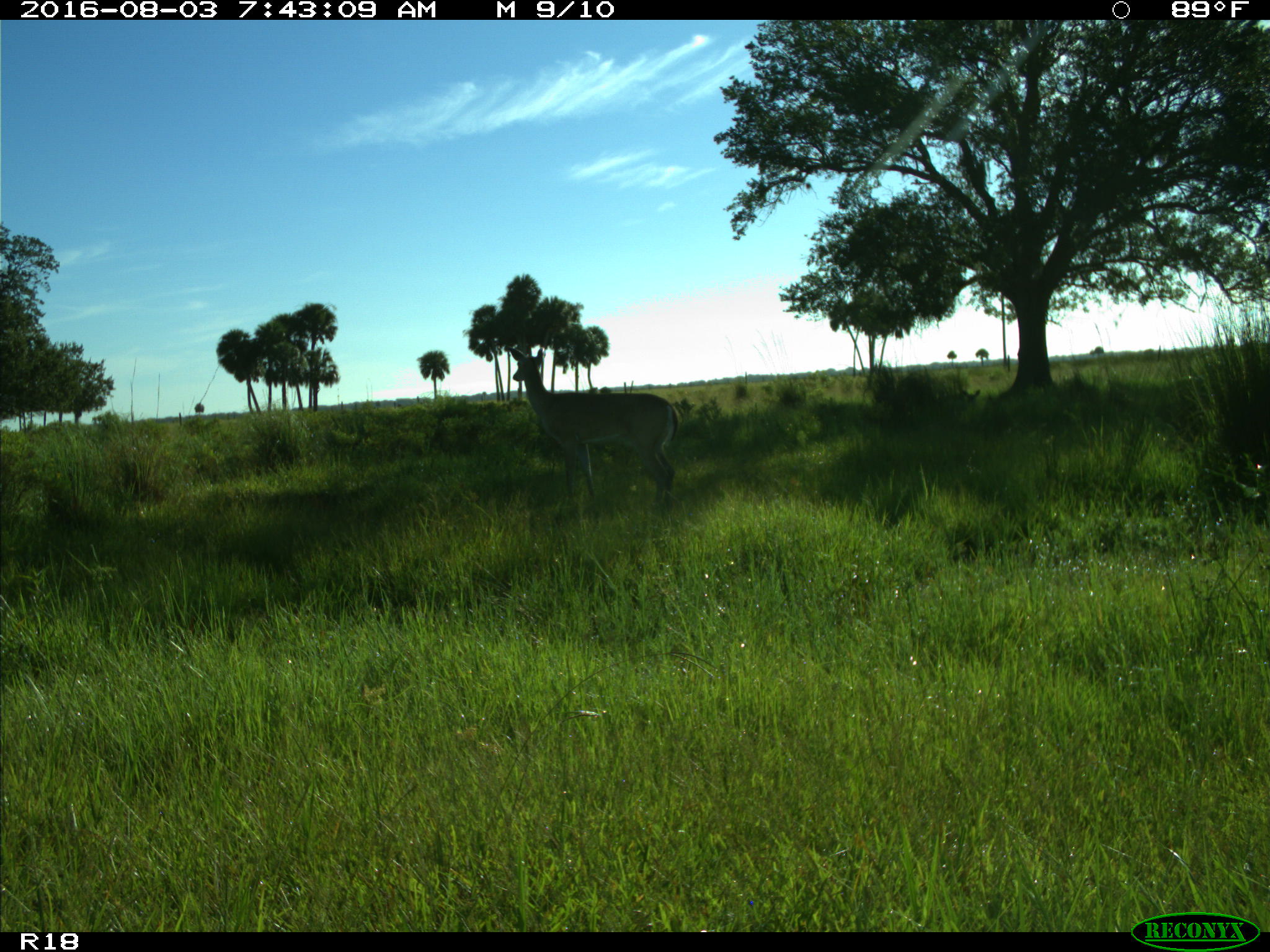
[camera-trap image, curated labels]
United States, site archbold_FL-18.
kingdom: Animalia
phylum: Chordata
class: Mammalia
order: Artiodactyla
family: Cervidae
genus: Odocoileus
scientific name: Odocoileus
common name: deer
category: unidentified deer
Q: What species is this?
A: Unidentified deer (deer) (Odocoileus).